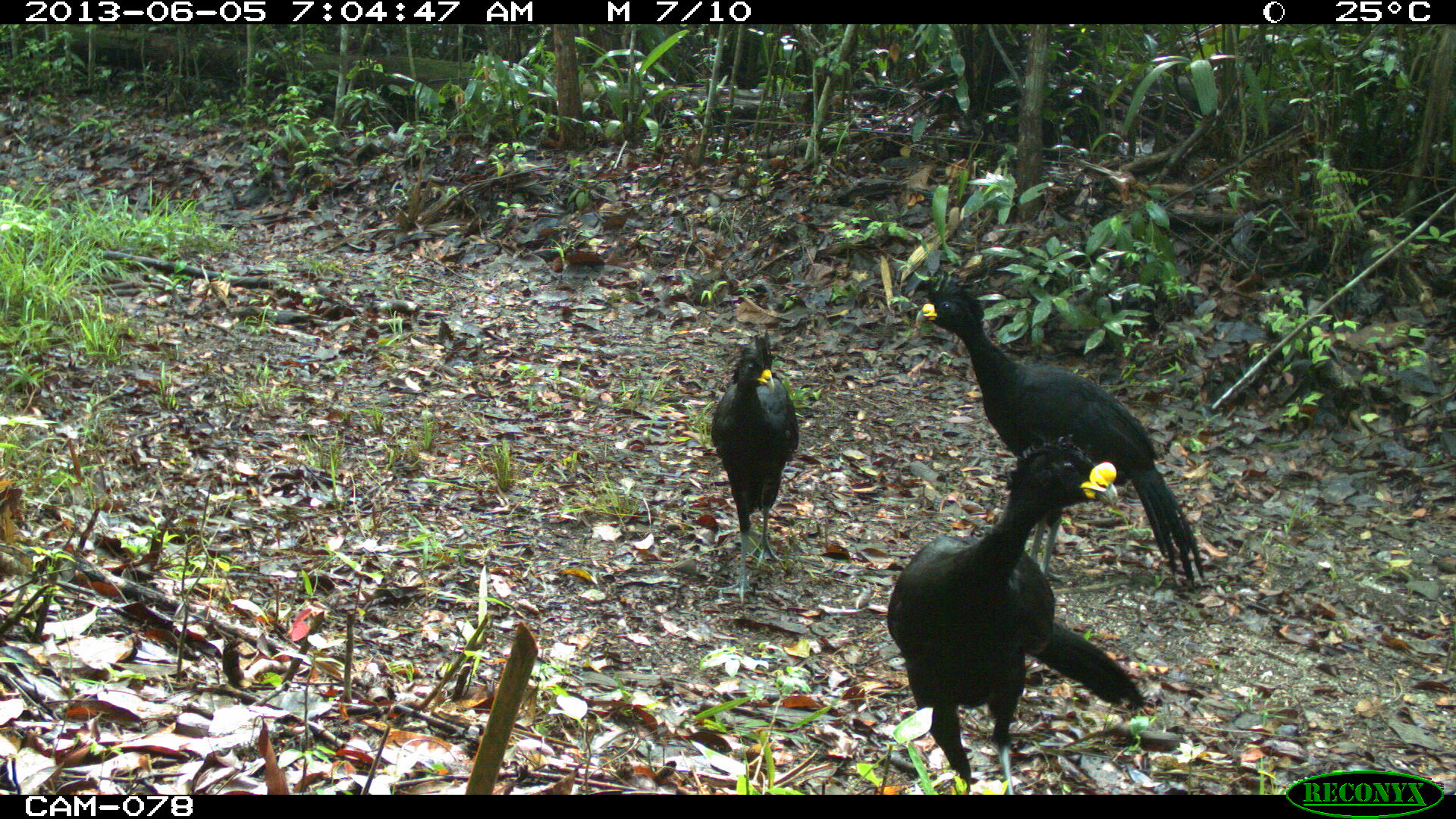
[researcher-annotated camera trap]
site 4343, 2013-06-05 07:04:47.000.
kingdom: Animalia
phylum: Chordata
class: Aves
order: Galliformes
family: Cracidae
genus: Crax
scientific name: Crax rubra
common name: great curassow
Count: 3.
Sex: male.